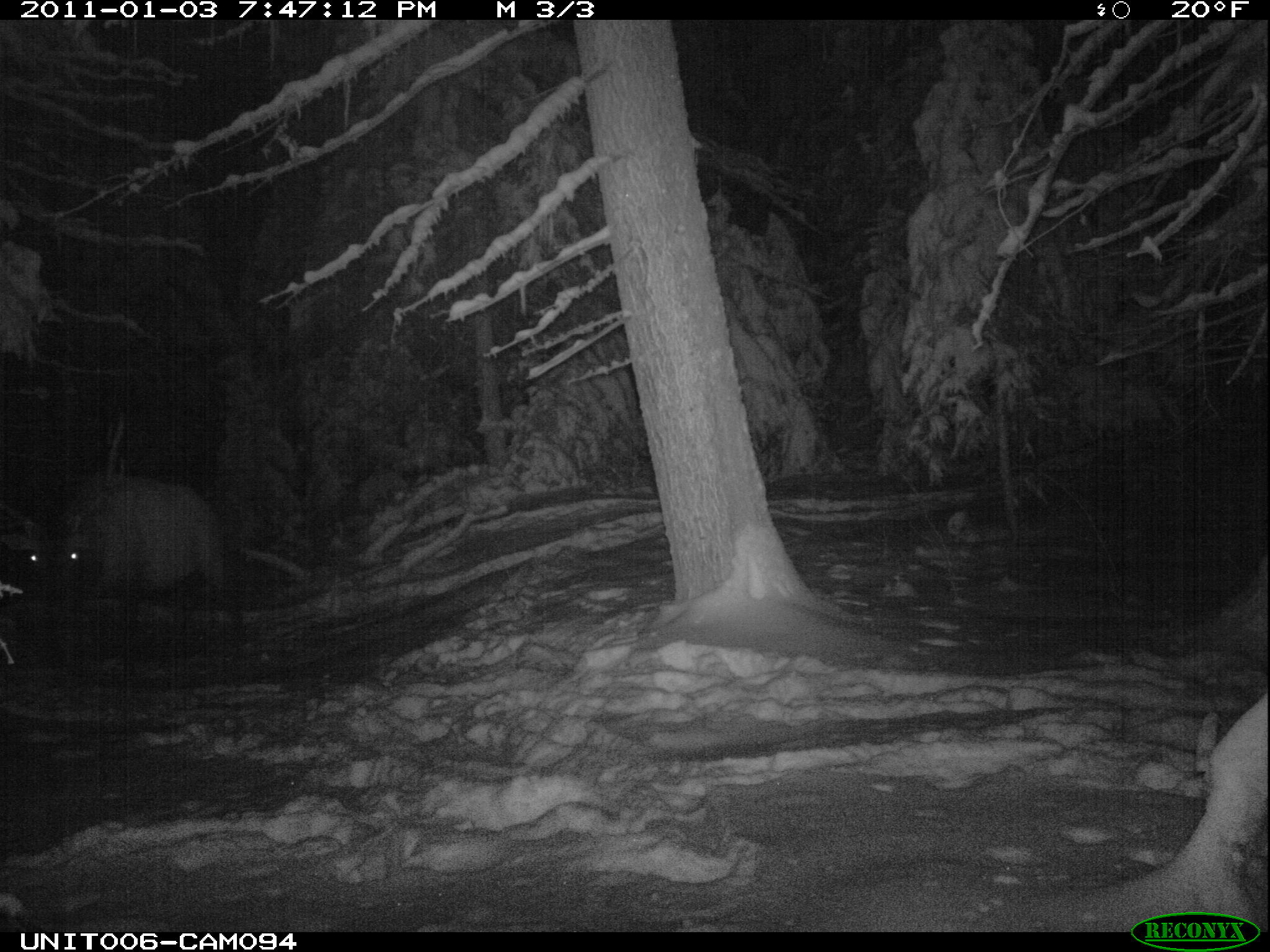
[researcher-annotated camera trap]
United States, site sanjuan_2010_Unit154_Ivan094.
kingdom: Animalia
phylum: Chordata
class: Mammalia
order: Artiodactyla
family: Cervidae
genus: Cervus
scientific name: Cervus elaphus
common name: red deer